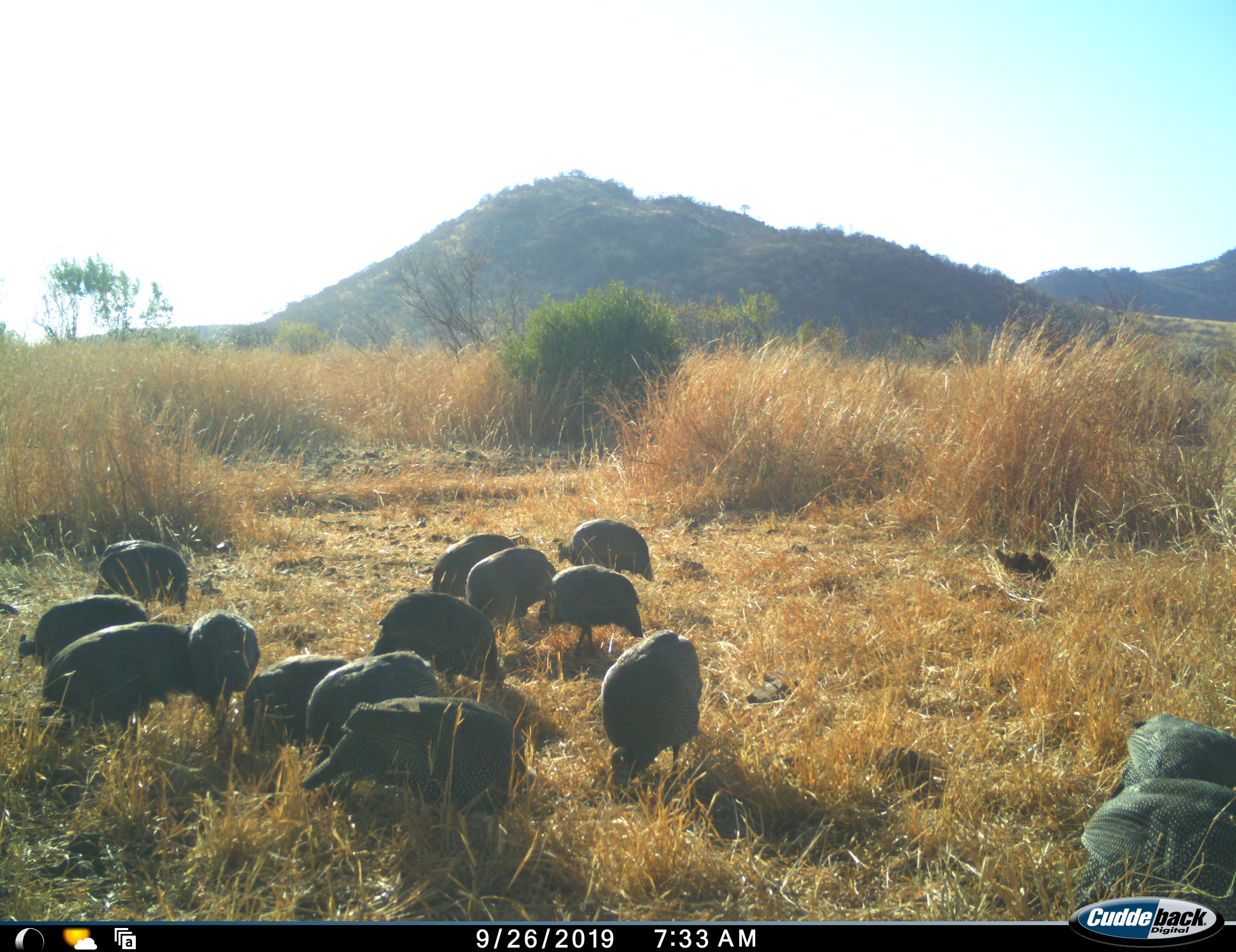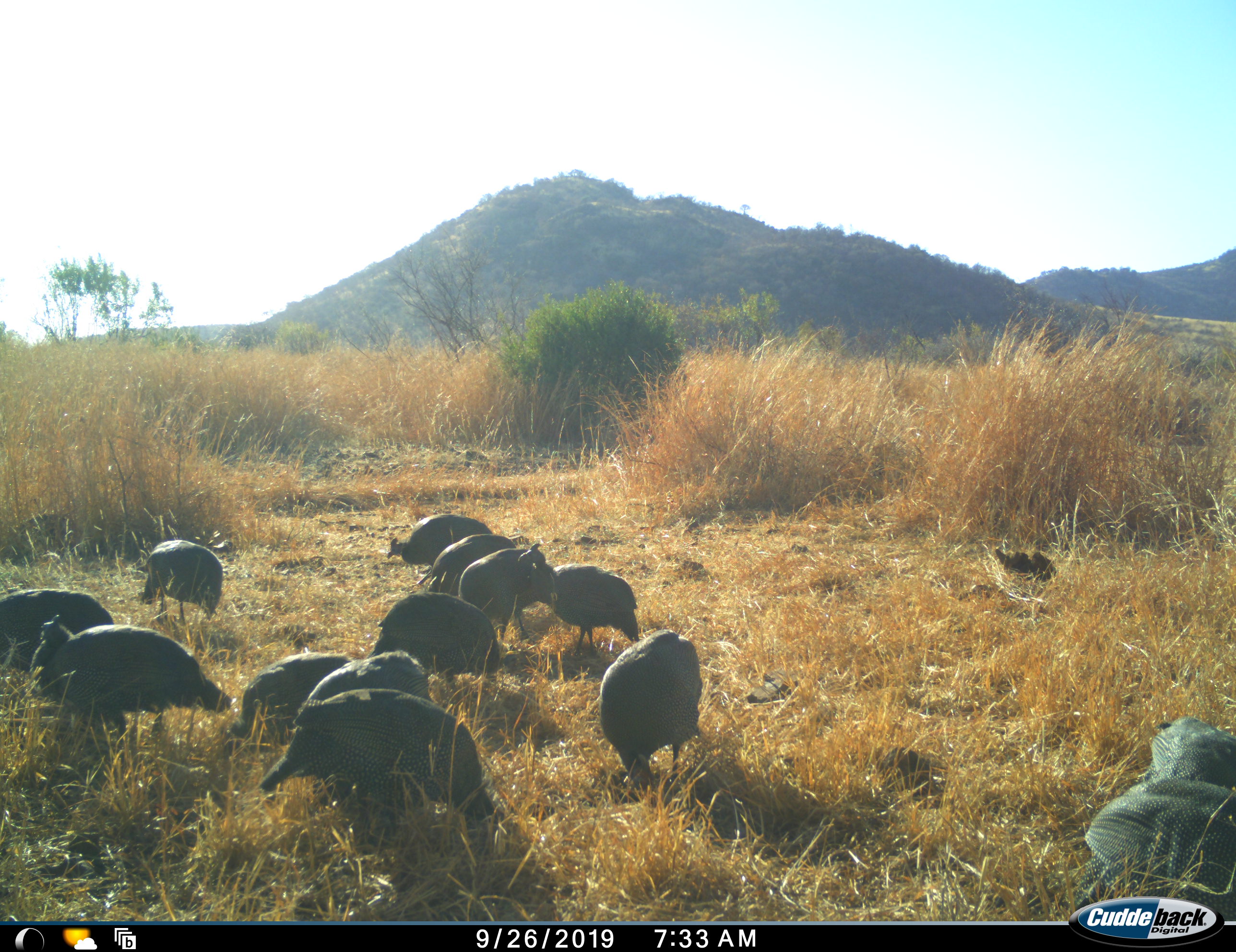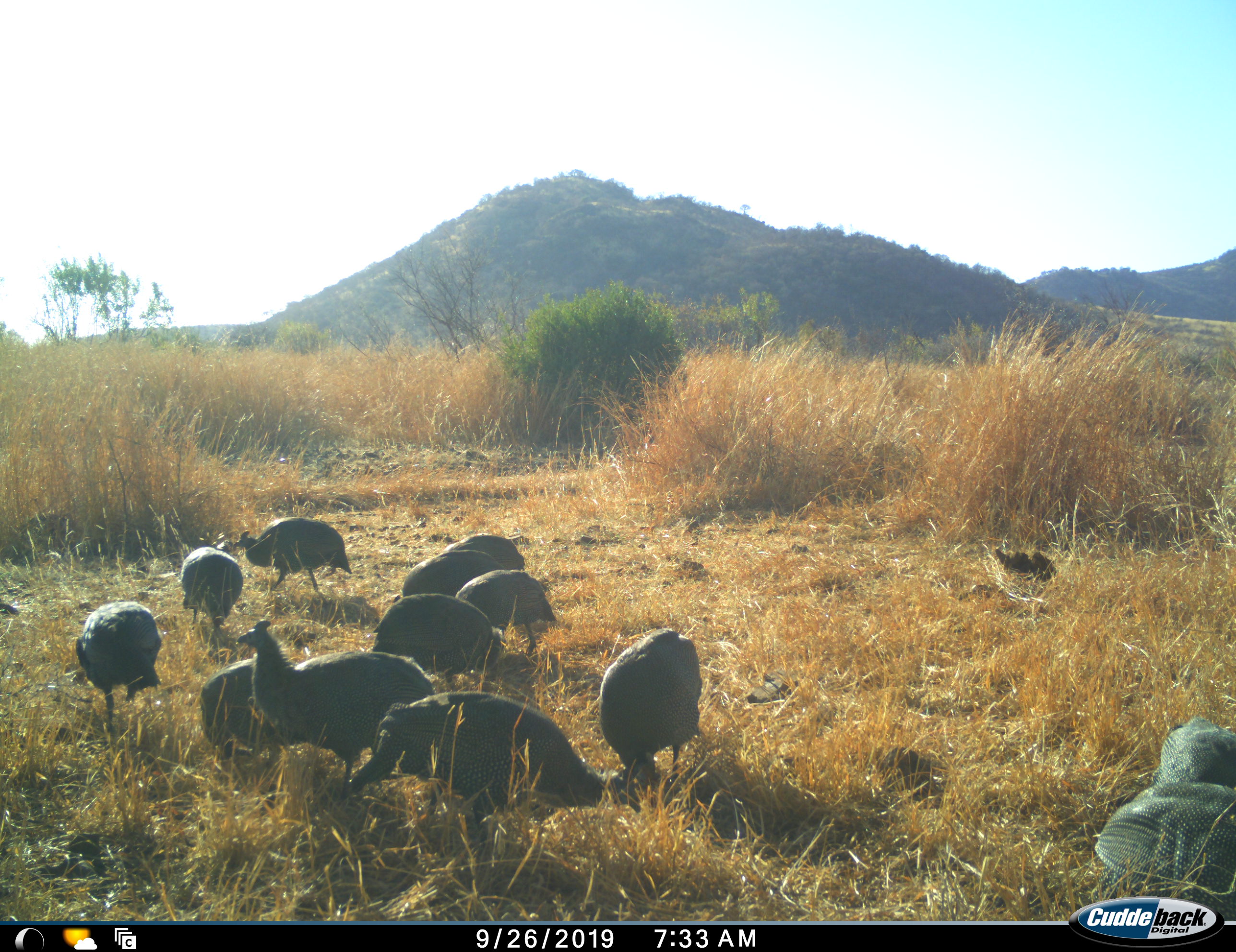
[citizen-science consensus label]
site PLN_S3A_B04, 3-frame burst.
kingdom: Animalia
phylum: Chordata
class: Aves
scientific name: Aves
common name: bird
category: birdother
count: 11-50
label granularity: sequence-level